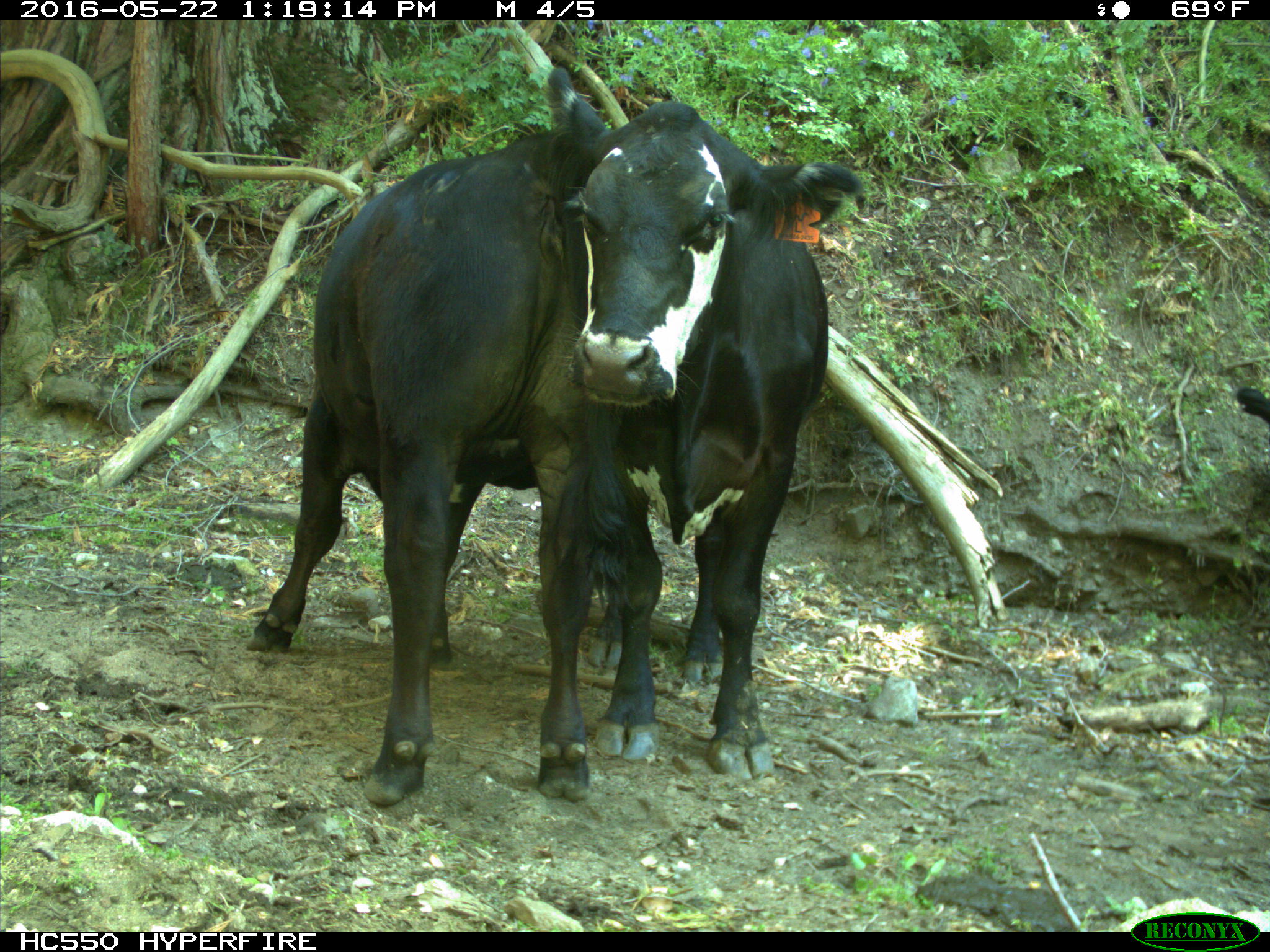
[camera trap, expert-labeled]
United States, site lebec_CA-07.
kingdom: Animalia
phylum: Chordata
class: Mammalia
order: Artiodactyla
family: Bovidae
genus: Bos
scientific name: Bos taurus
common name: domestic cow